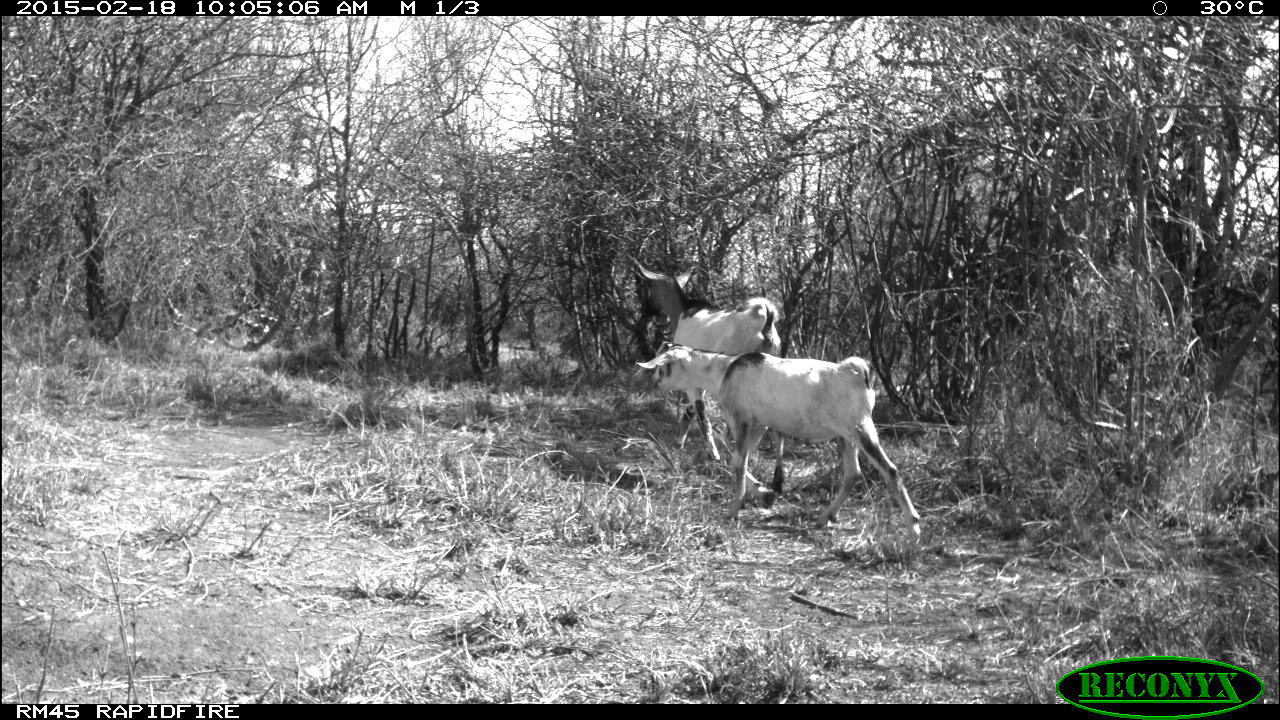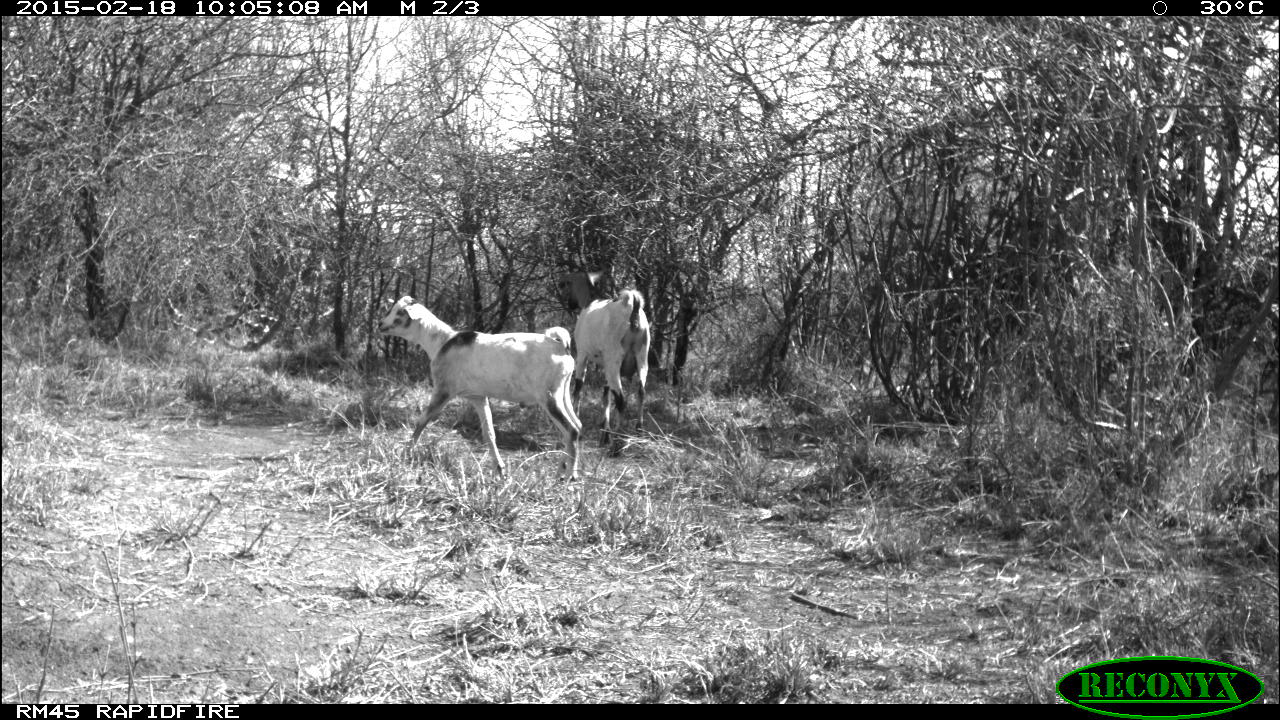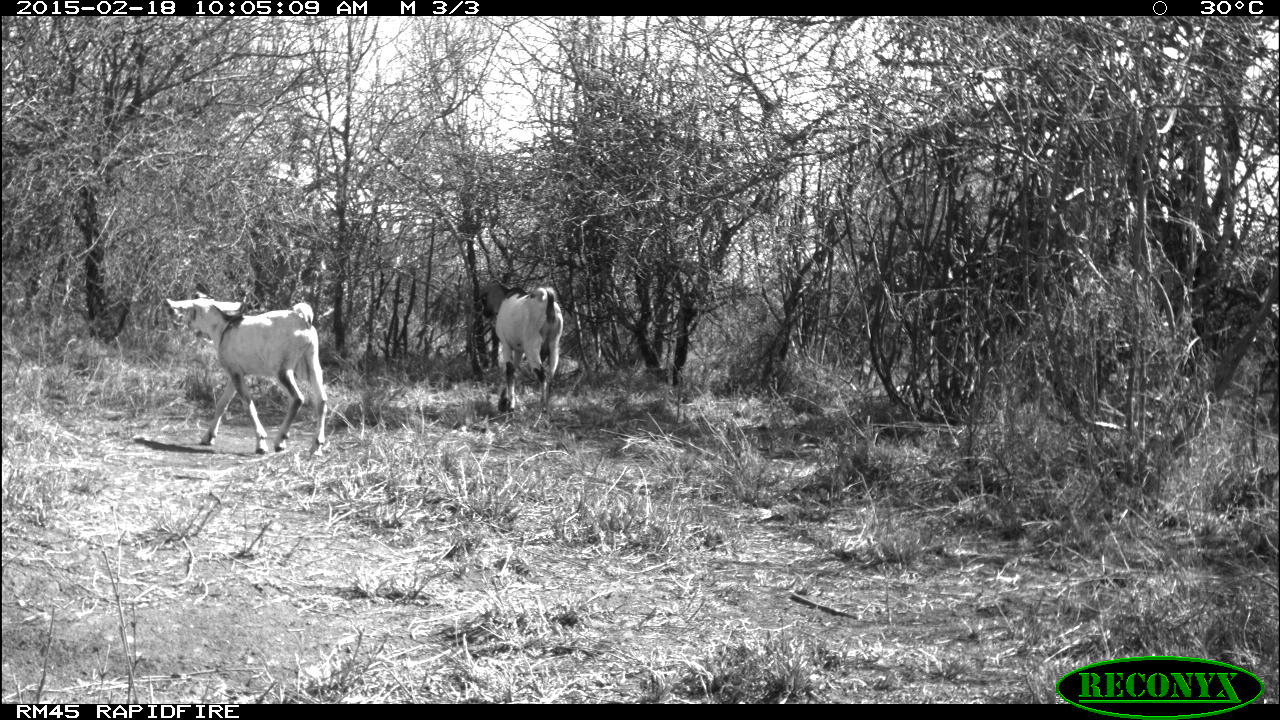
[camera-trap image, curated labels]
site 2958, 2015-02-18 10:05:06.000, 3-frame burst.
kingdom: Animalia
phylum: Chordata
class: Mammalia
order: Artiodactyla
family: Bovidae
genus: Capra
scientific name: Capra aegagrus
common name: wild goat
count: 4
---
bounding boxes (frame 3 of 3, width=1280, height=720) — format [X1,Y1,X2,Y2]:
capra aegagrus: [165,297,330,457]; [478,279,564,421]